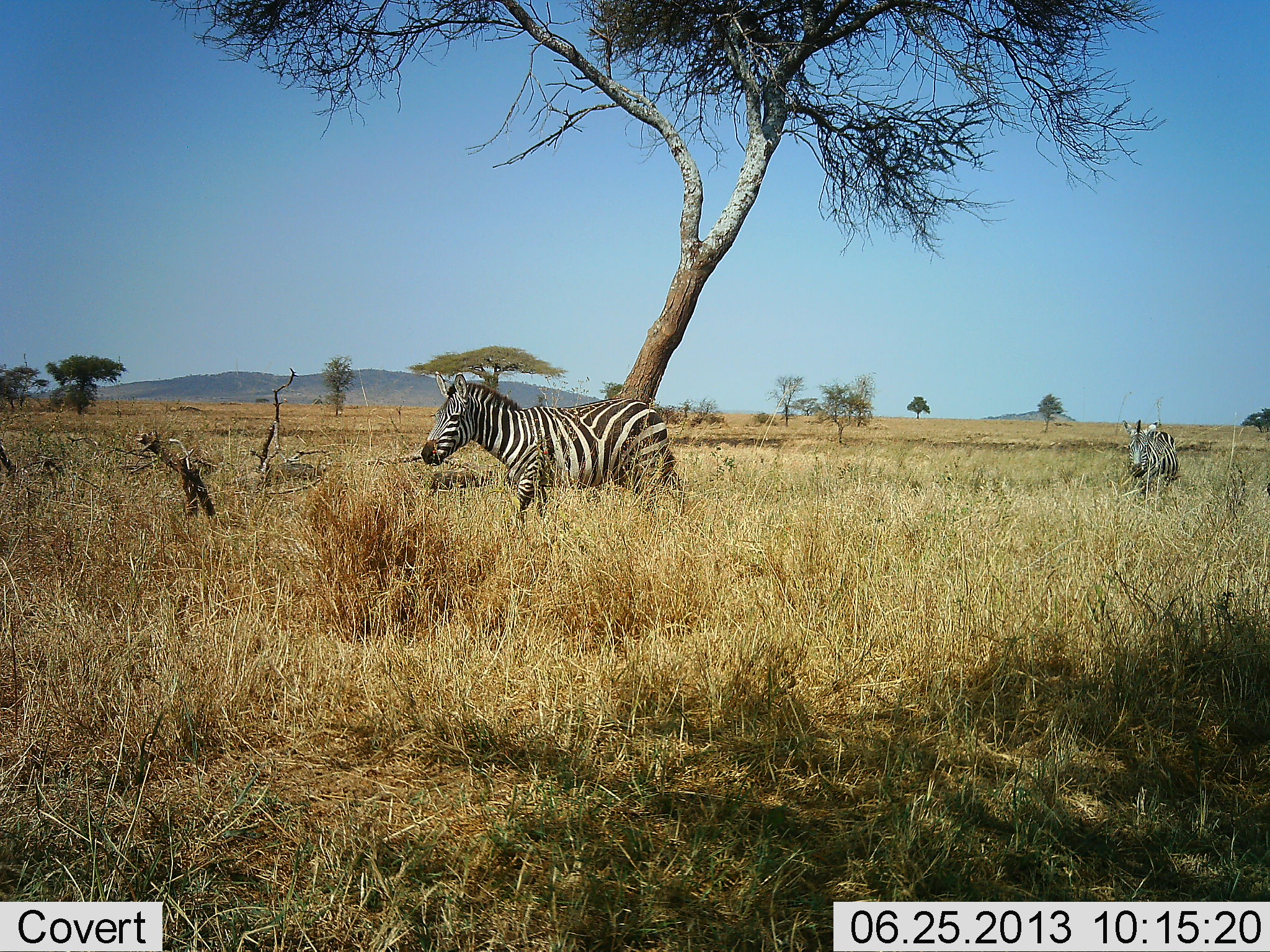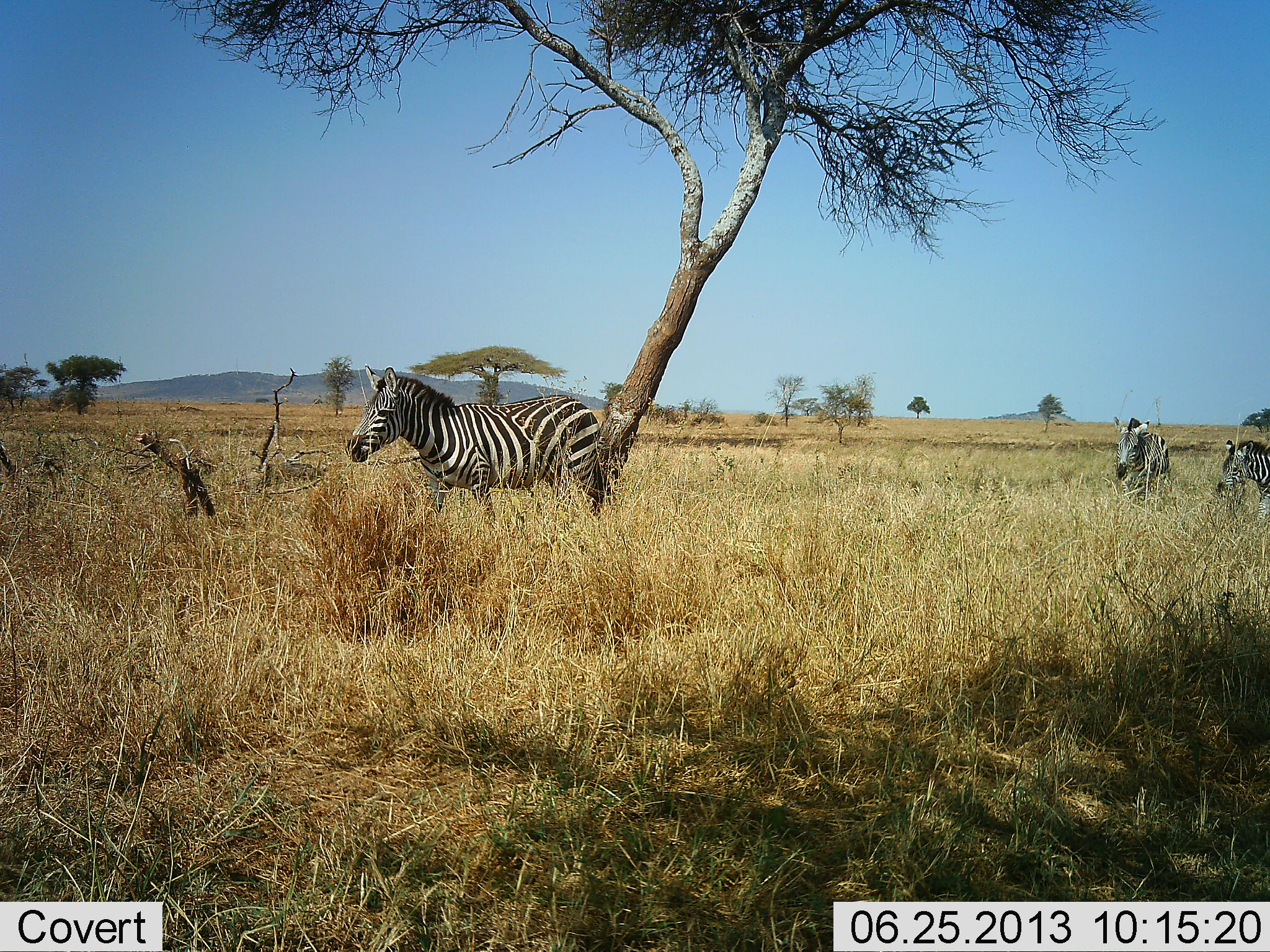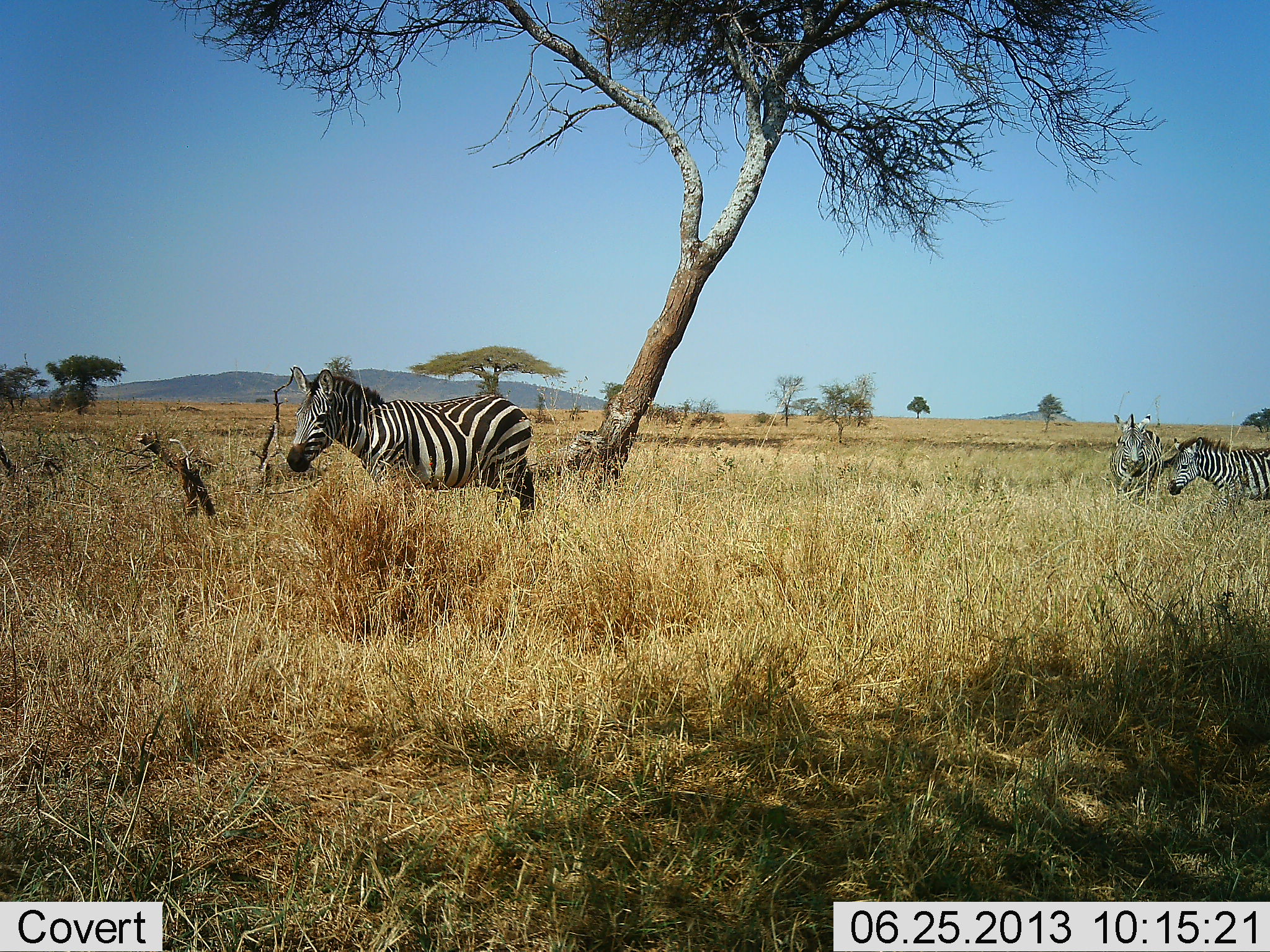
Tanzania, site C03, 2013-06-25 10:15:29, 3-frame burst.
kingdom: Animalia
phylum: Chordata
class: Mammalia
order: Perissodactyla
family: Equidae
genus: Equus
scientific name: Equus quagga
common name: plains zebra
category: zebra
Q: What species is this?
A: Zebra (plains zebra) (Equus quagga).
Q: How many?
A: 3.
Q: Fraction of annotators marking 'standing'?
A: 20%.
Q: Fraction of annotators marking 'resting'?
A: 0%.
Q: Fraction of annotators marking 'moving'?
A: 100%.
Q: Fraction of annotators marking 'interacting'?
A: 10%.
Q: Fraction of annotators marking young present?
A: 0%.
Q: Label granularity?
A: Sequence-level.